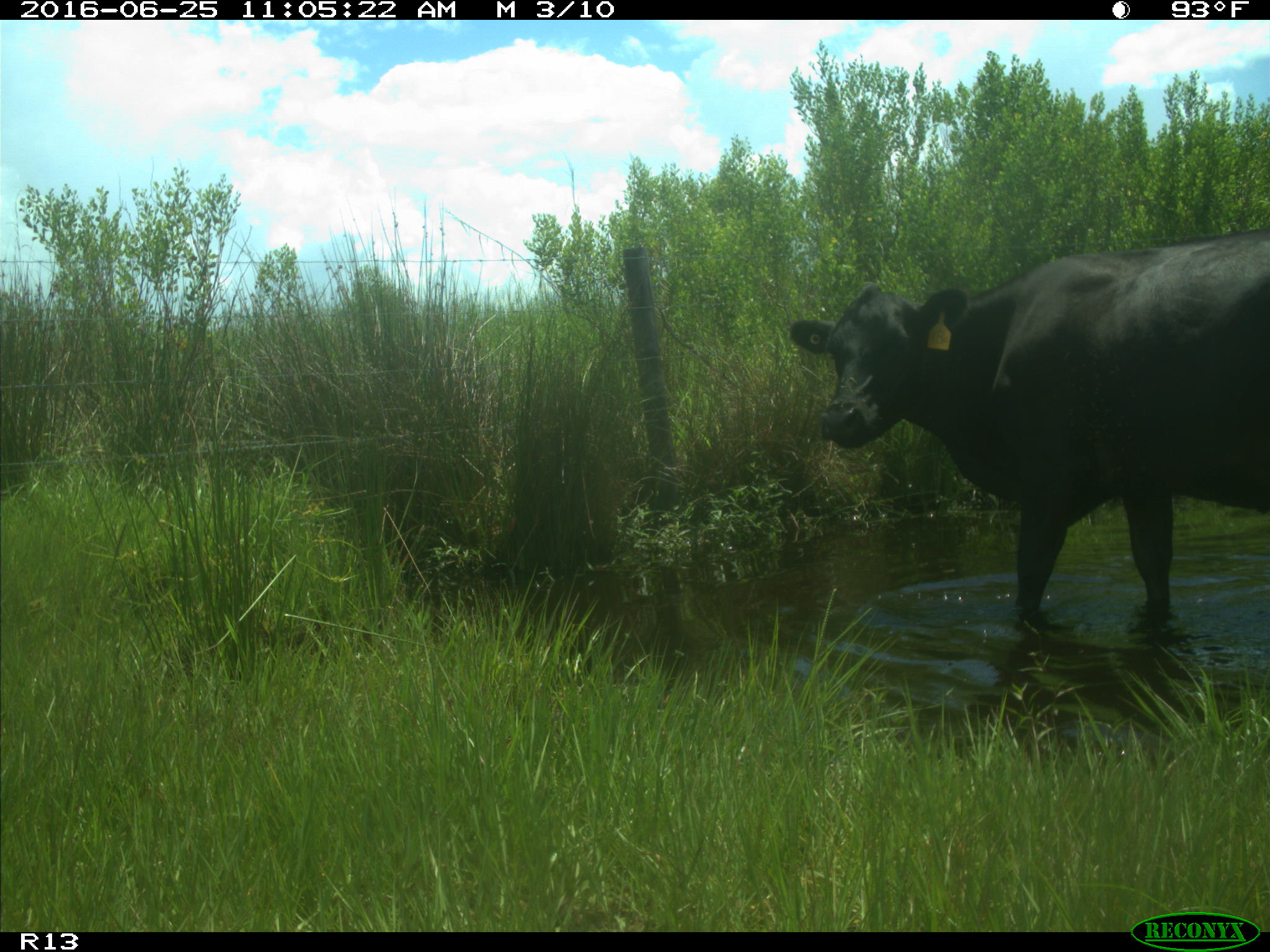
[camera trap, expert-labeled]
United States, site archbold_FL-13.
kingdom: Animalia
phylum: Chordata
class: Mammalia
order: Artiodactyla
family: Bovidae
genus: Bos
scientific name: Bos taurus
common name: domestic cow